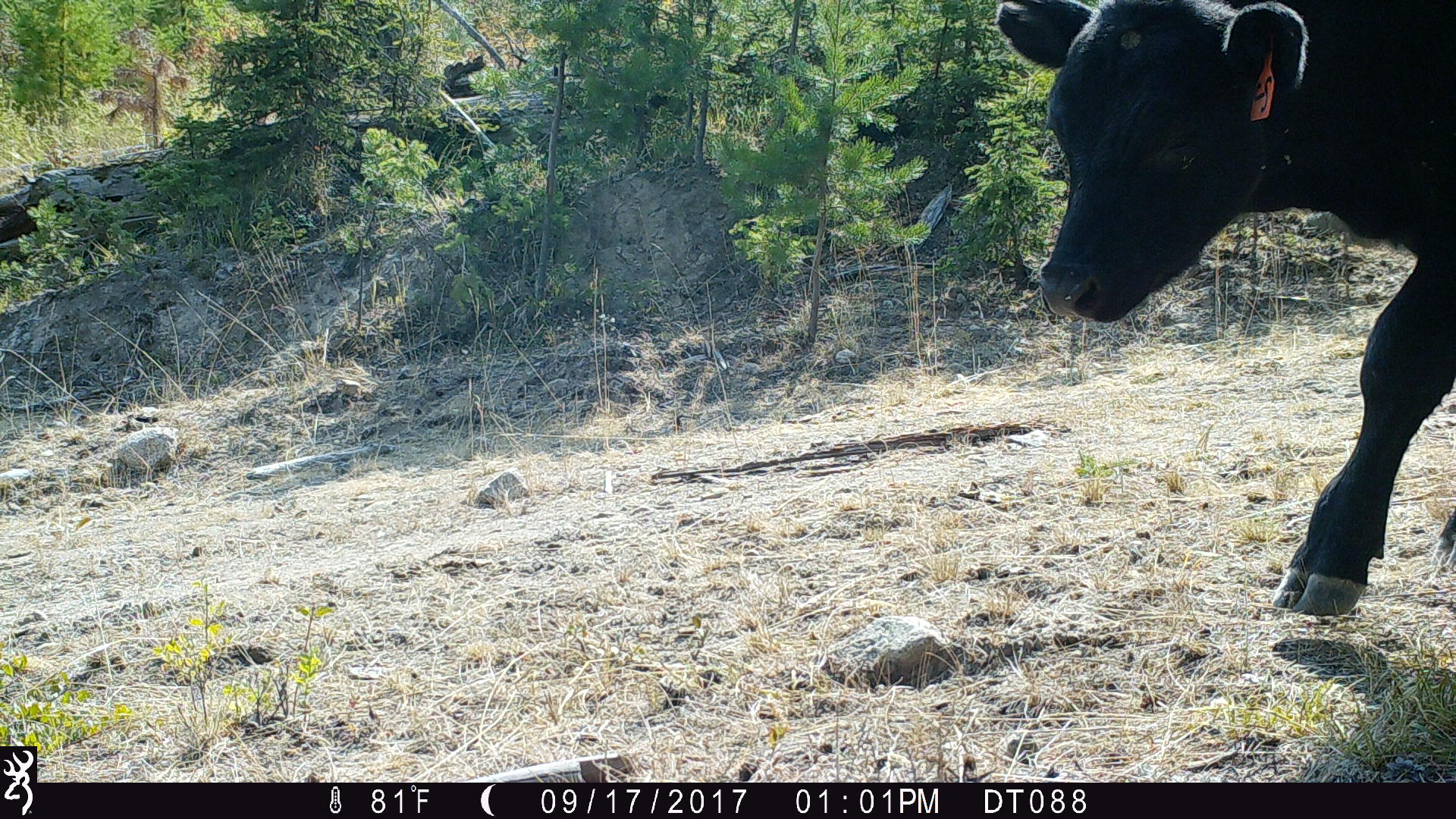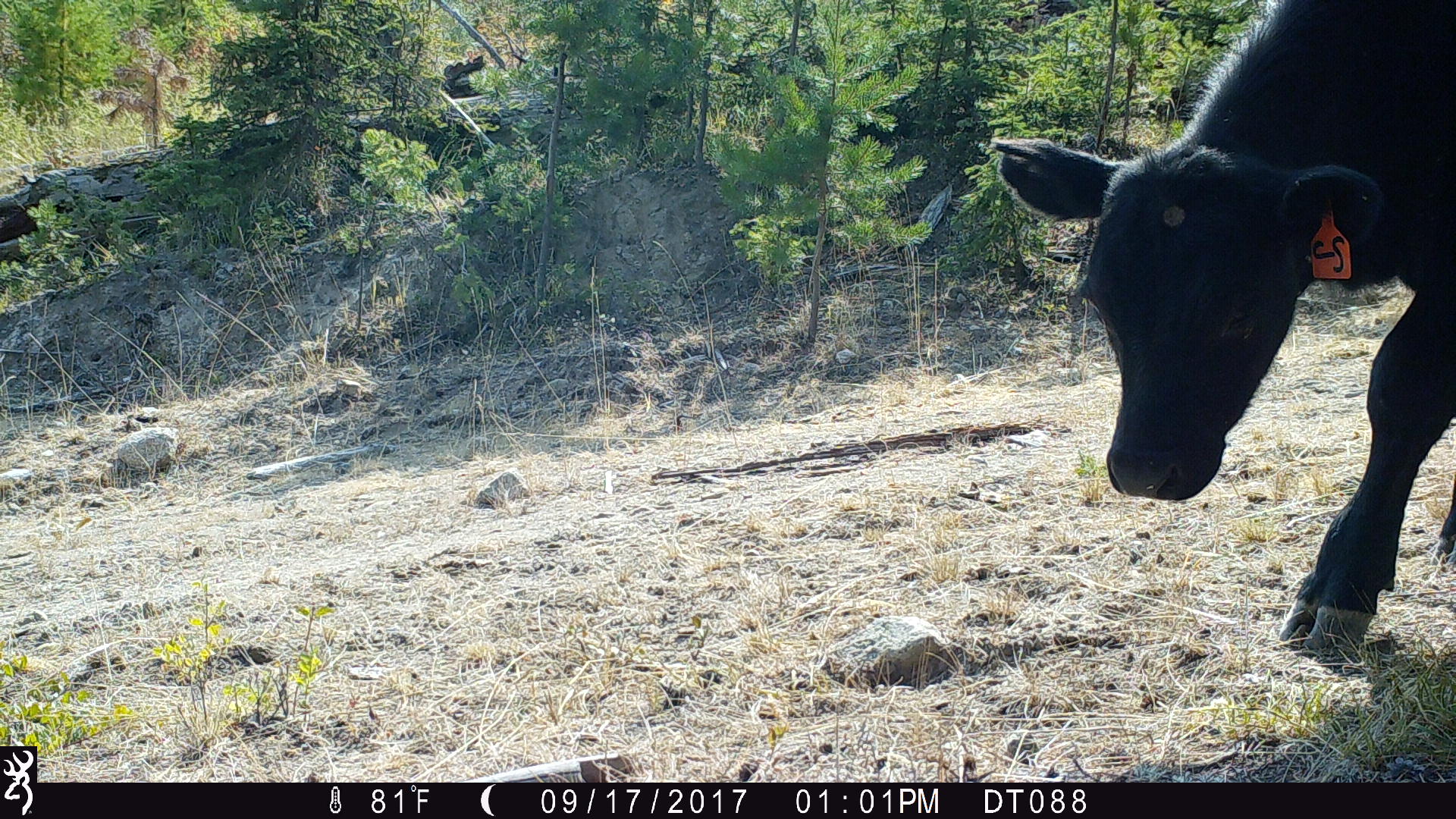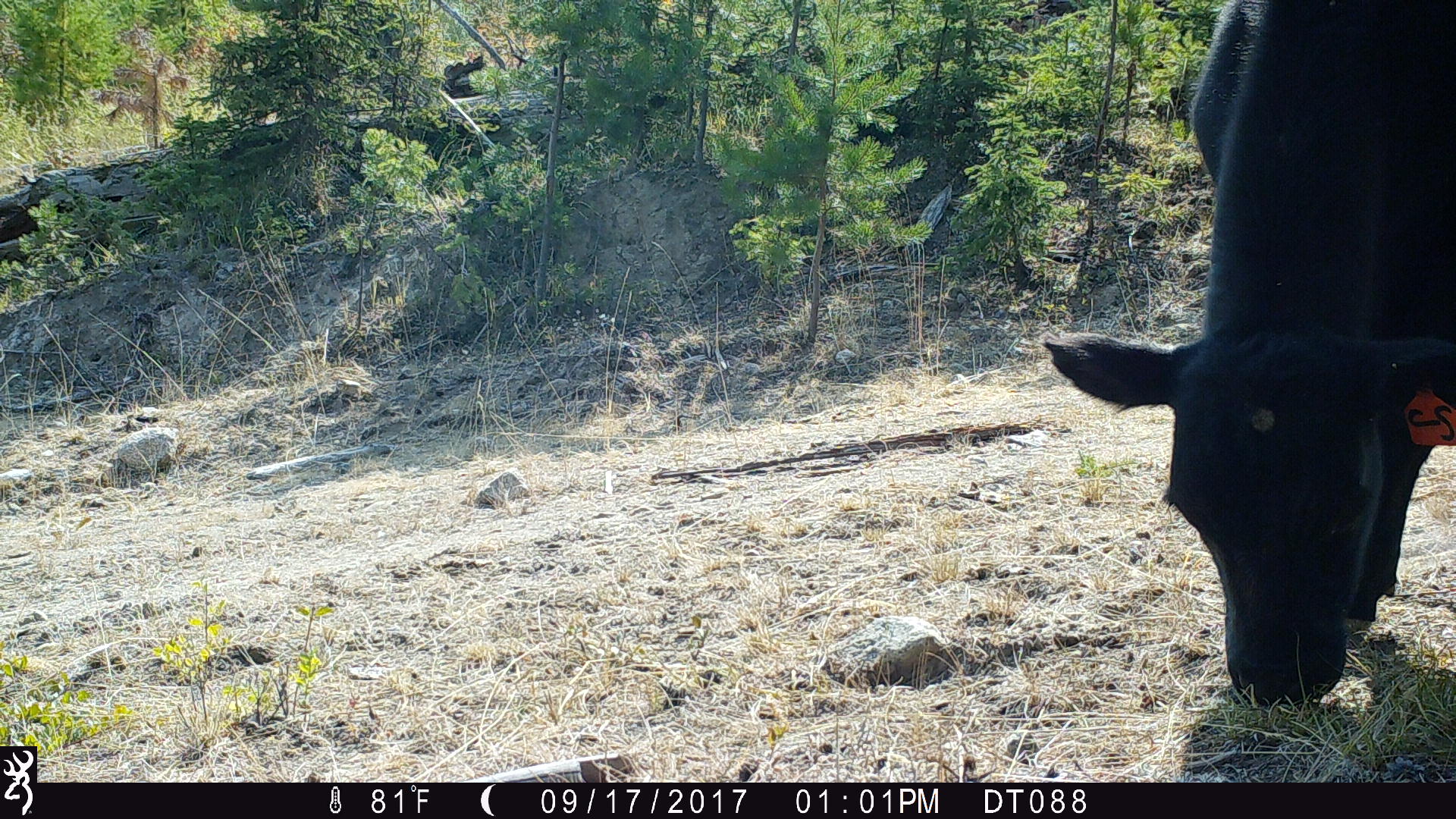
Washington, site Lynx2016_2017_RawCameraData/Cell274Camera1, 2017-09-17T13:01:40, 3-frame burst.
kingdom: Animalia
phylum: Chordata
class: Mammalia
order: Artiodactyla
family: Bovidae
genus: Bos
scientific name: Bos taurus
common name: domestic cattle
Domestic cattle (Bos taurus). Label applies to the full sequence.